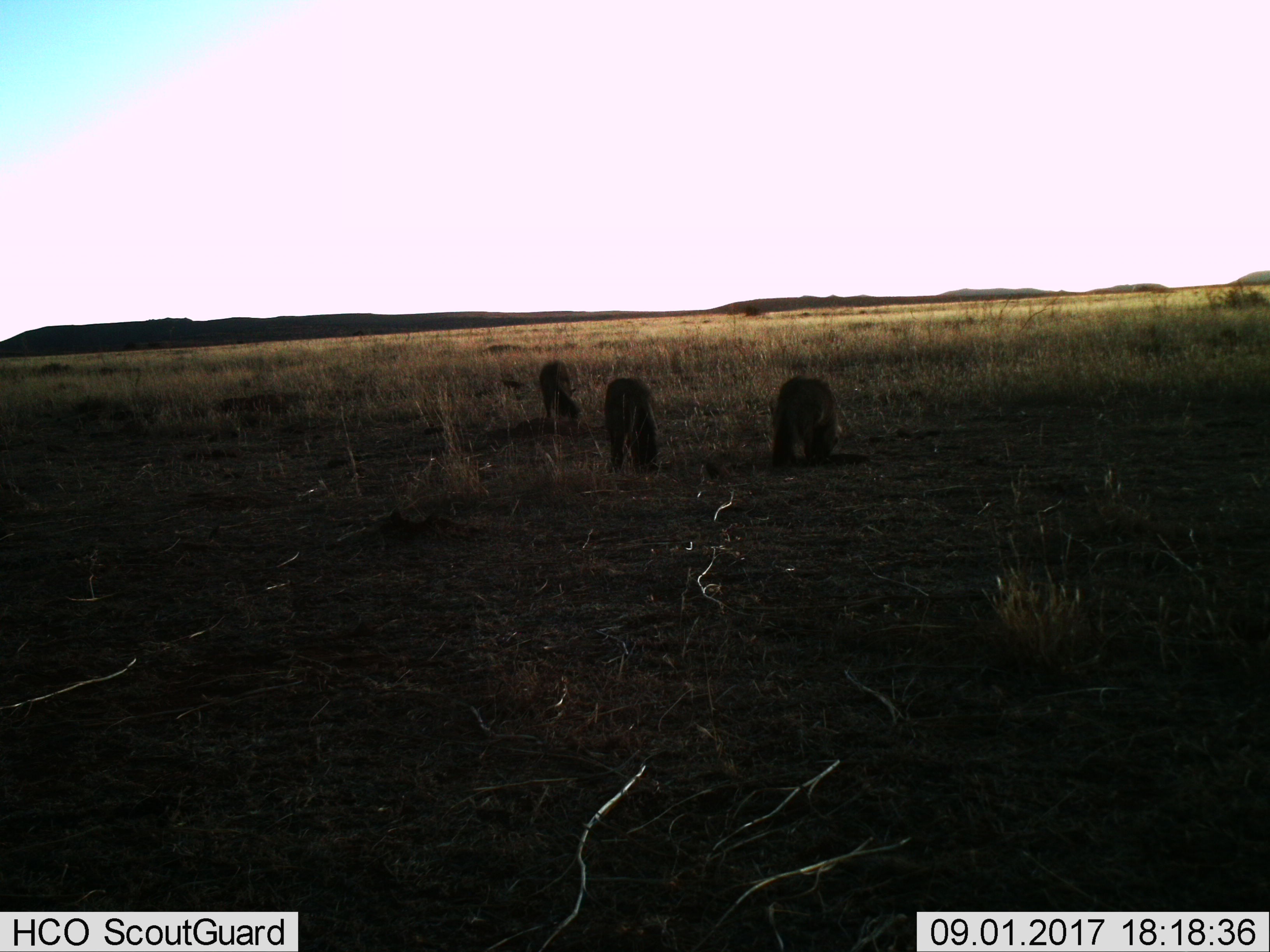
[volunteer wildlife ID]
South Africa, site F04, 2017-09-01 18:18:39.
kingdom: Animalia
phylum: Chordata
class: Mammalia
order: Artiodactyla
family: Suidae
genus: Potamochoerus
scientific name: Potamochoerus larvatus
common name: bushpig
Bushpig (Potamochoerus larvatus), count 3. Behavior (volunteer vote fractions): standing 40%, resting 0%, moving 0%, interacting 0%. Young present (vote fraction): 0%. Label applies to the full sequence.